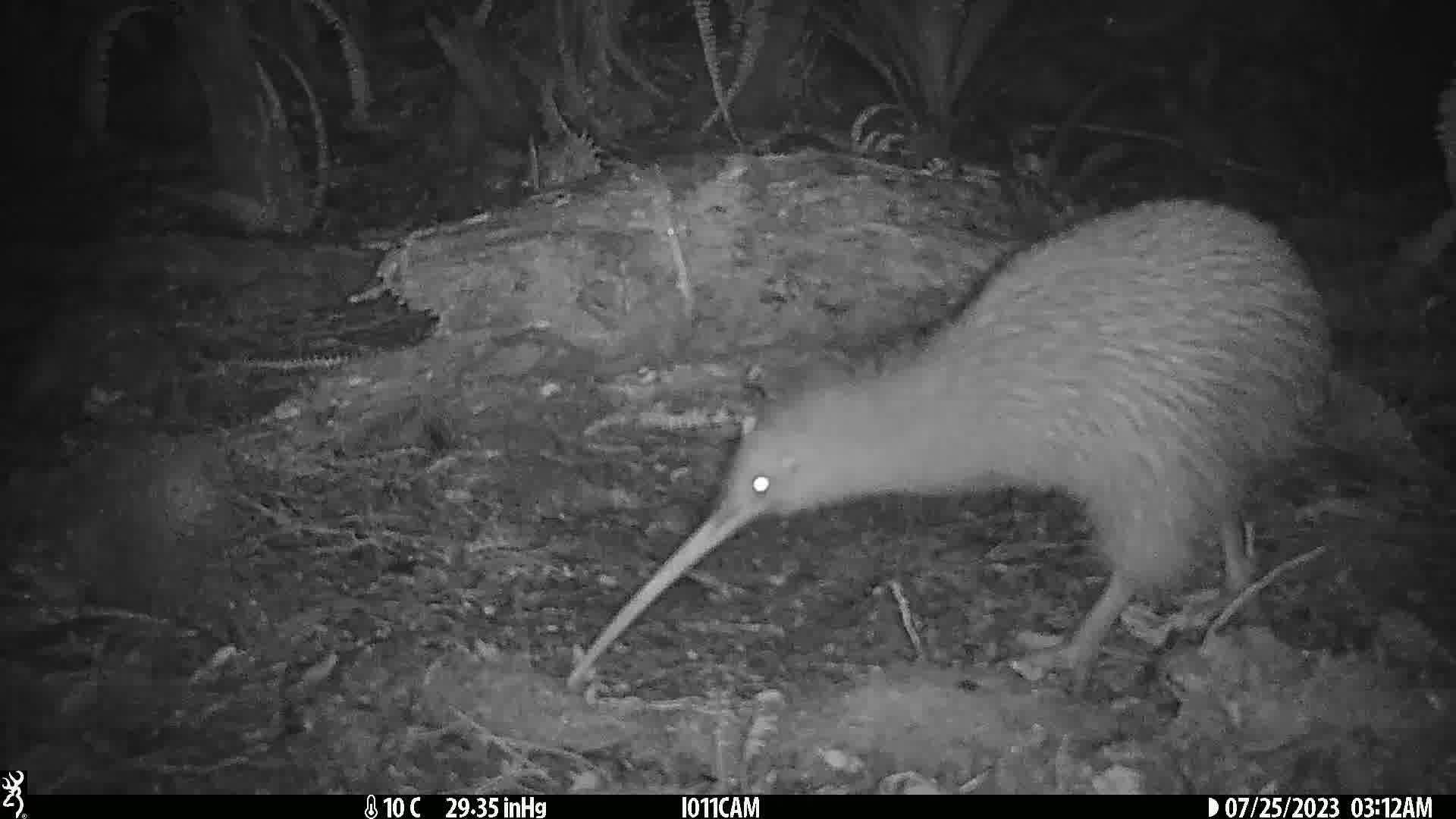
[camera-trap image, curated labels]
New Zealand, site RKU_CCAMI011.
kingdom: Animalia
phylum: Chordata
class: Aves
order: Apterygiformes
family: Apterygidae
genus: Apteryx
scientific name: Apteryx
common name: kiwi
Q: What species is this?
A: Kiwi (Apteryx).